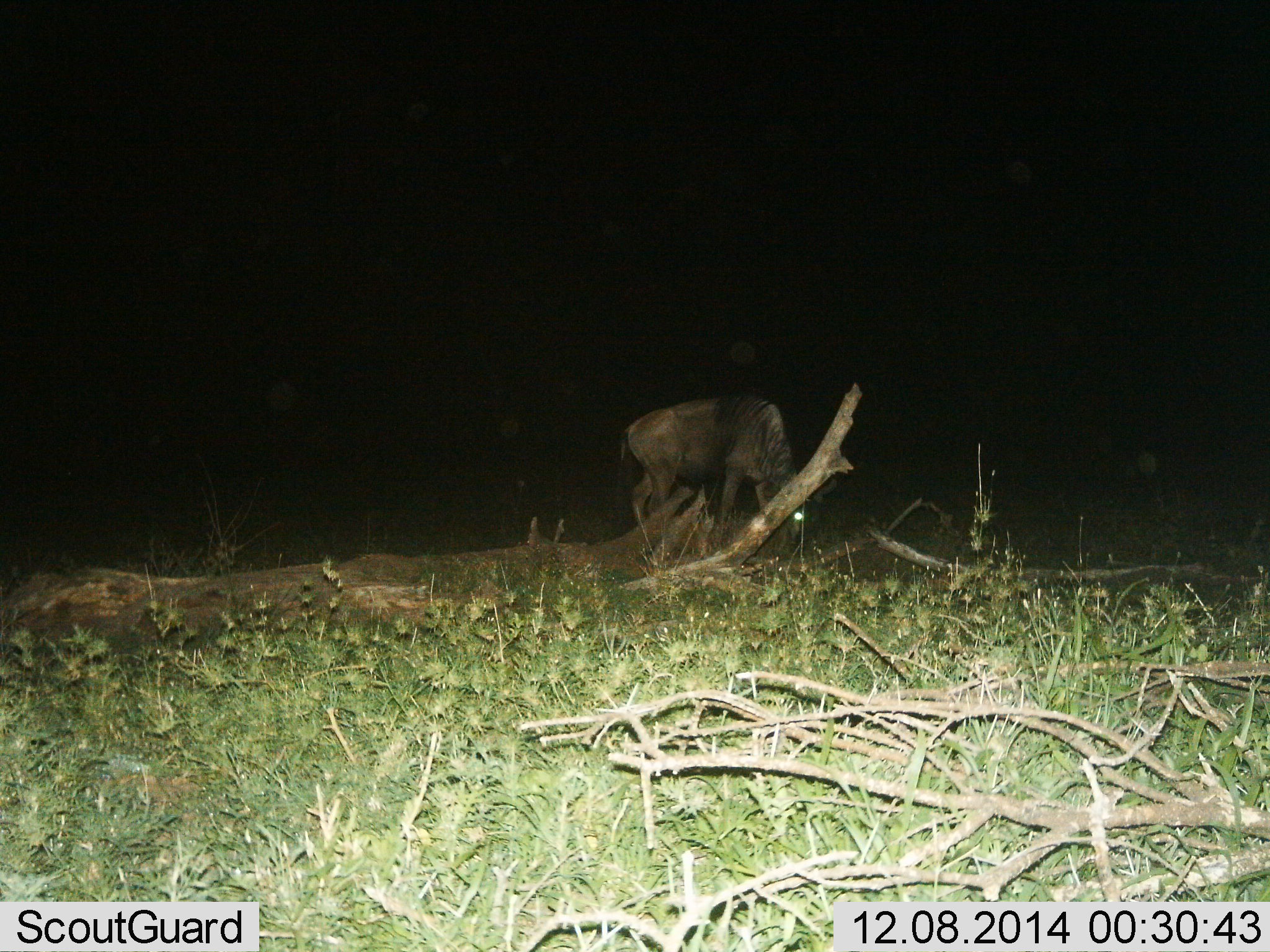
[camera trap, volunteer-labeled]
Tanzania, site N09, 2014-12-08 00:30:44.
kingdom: Animalia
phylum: Chordata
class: Mammalia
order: Artiodactyla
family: Bovidae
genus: Connochaetes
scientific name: Connochaetes taurinus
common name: blue wildebeest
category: wildebeest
Wildebeest (blue wildebeest) (Connochaetes taurinus), count 1. Behavior (volunteer vote fractions): standing 0%, resting 0%, moving 10%, interacting 0%. Young present (vote fraction): 0%. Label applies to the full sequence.